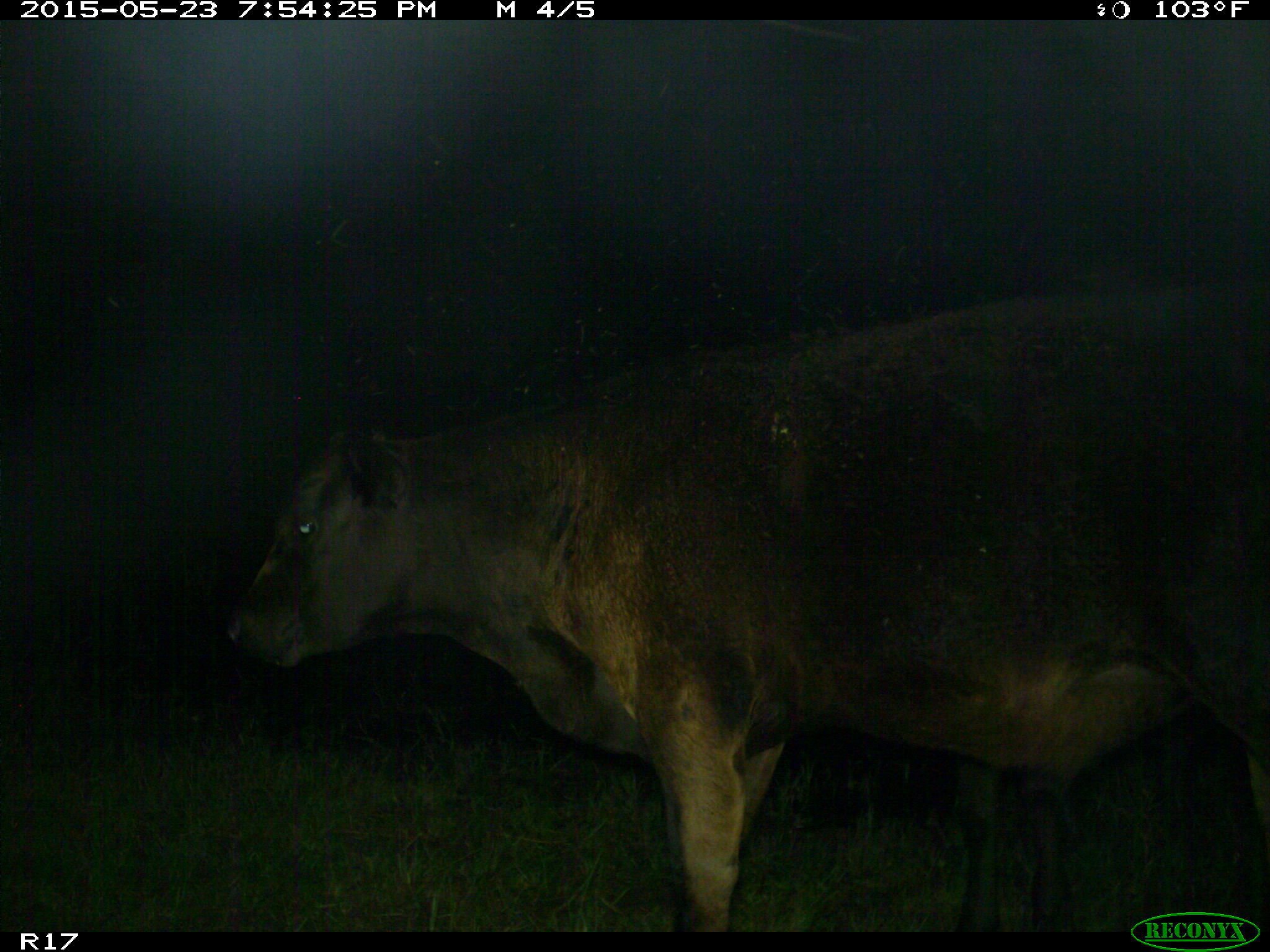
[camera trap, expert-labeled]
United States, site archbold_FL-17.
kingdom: Animalia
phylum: Chordata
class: Mammalia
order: Artiodactyla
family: Bovidae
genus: Bos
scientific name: Bos taurus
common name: domestic cow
Bos taurus (domestic cow).